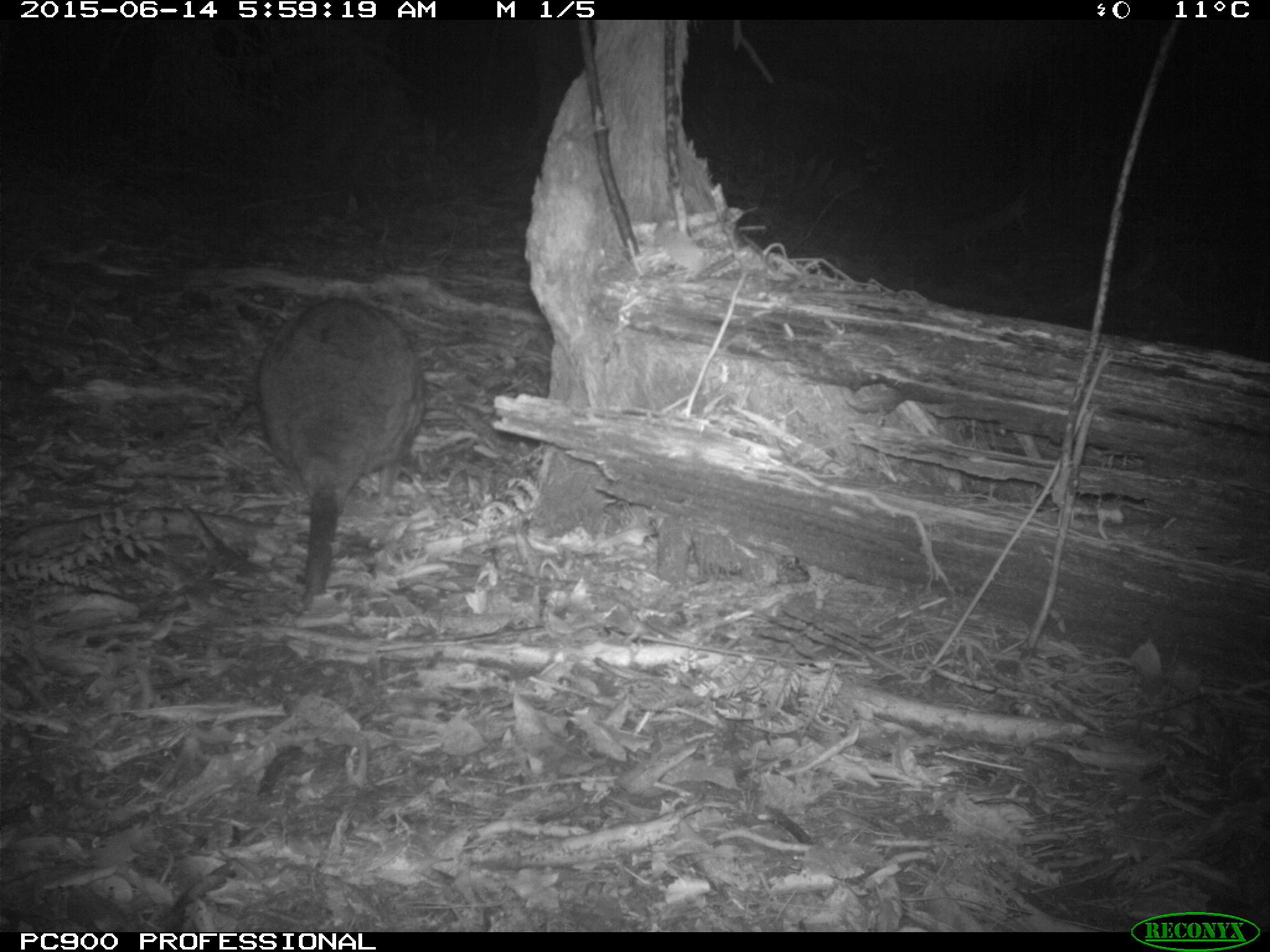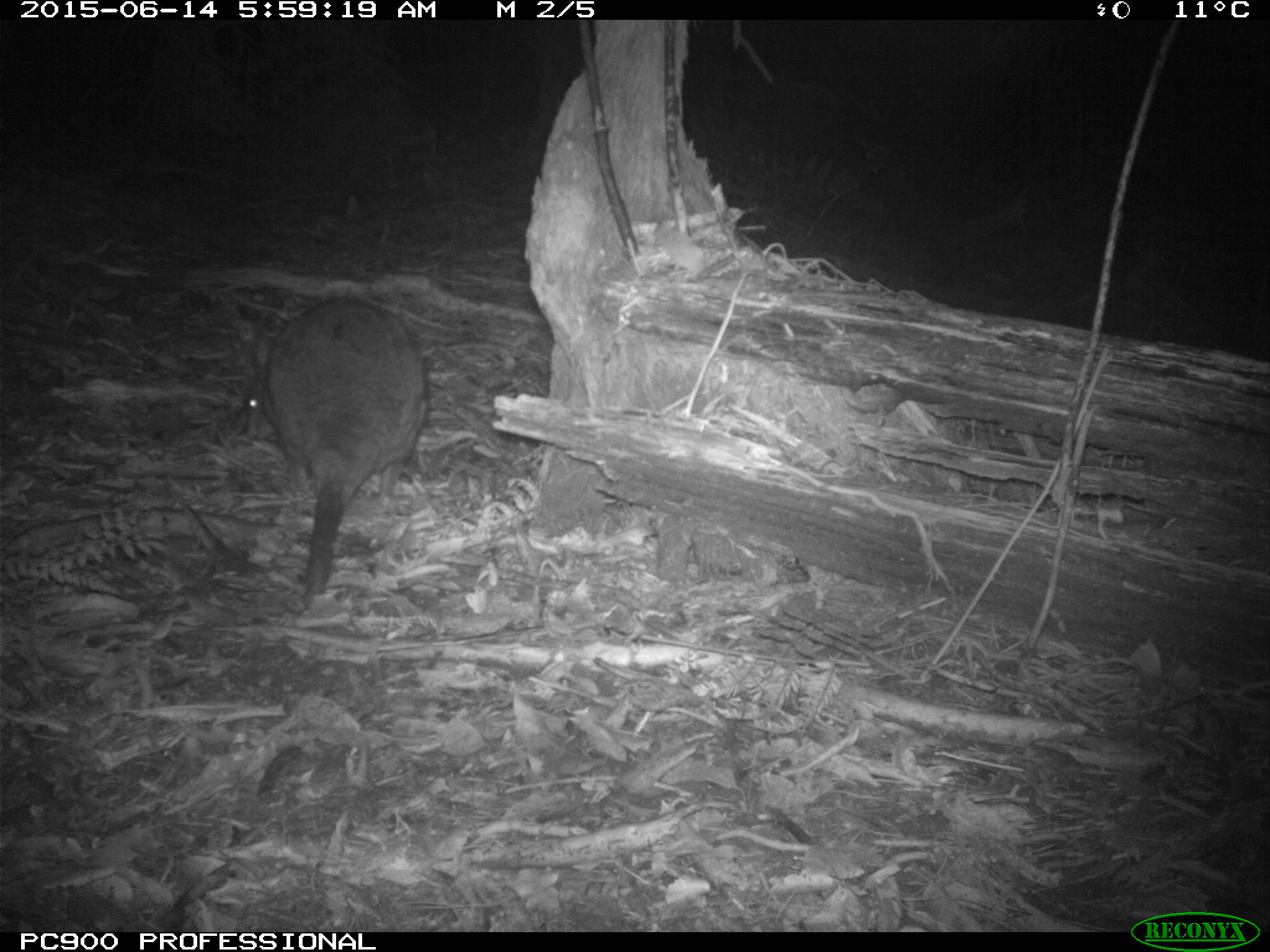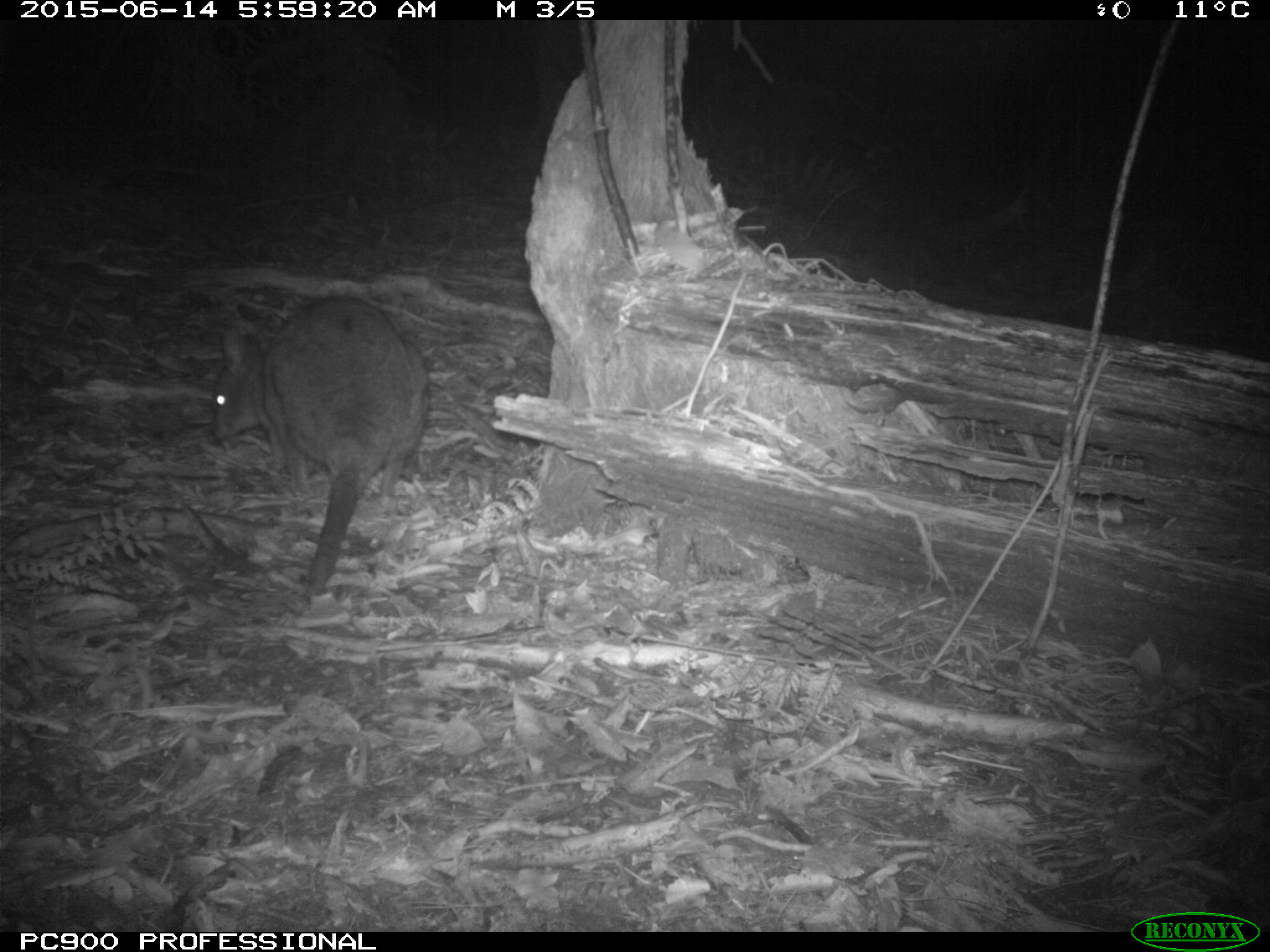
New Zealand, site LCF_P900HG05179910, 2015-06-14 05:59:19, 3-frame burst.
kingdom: Animalia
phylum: Chordata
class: Mammalia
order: Diprotodontia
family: Macropodidae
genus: Notamacropus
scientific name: Notamacropus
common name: wallaby